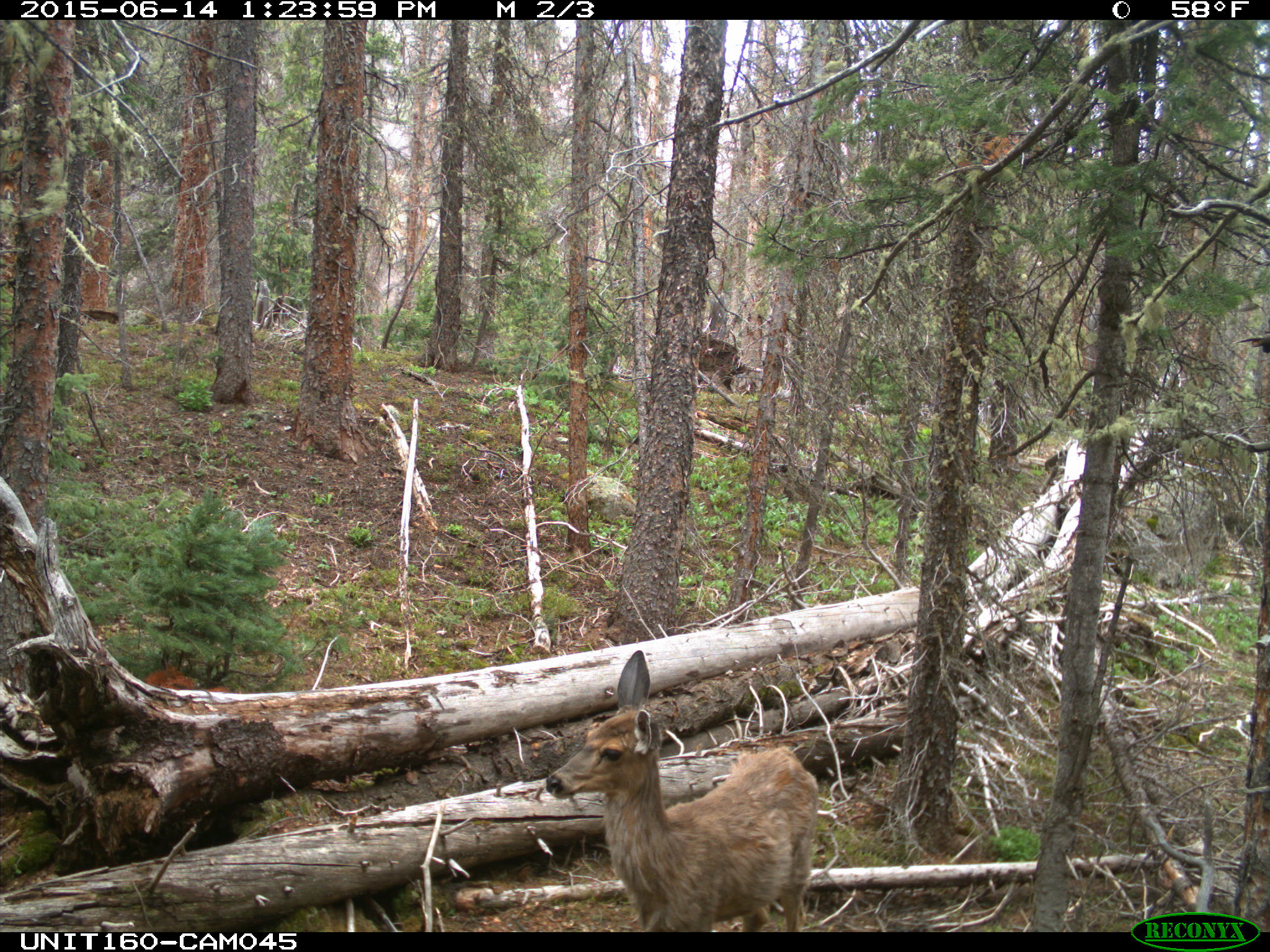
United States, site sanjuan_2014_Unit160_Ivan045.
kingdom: Animalia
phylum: Chordata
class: Mammalia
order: Artiodactyla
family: Cervidae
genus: Odocoileus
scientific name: Odocoileus hemionus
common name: mule deer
Odocoileus hemionus (mule deer).